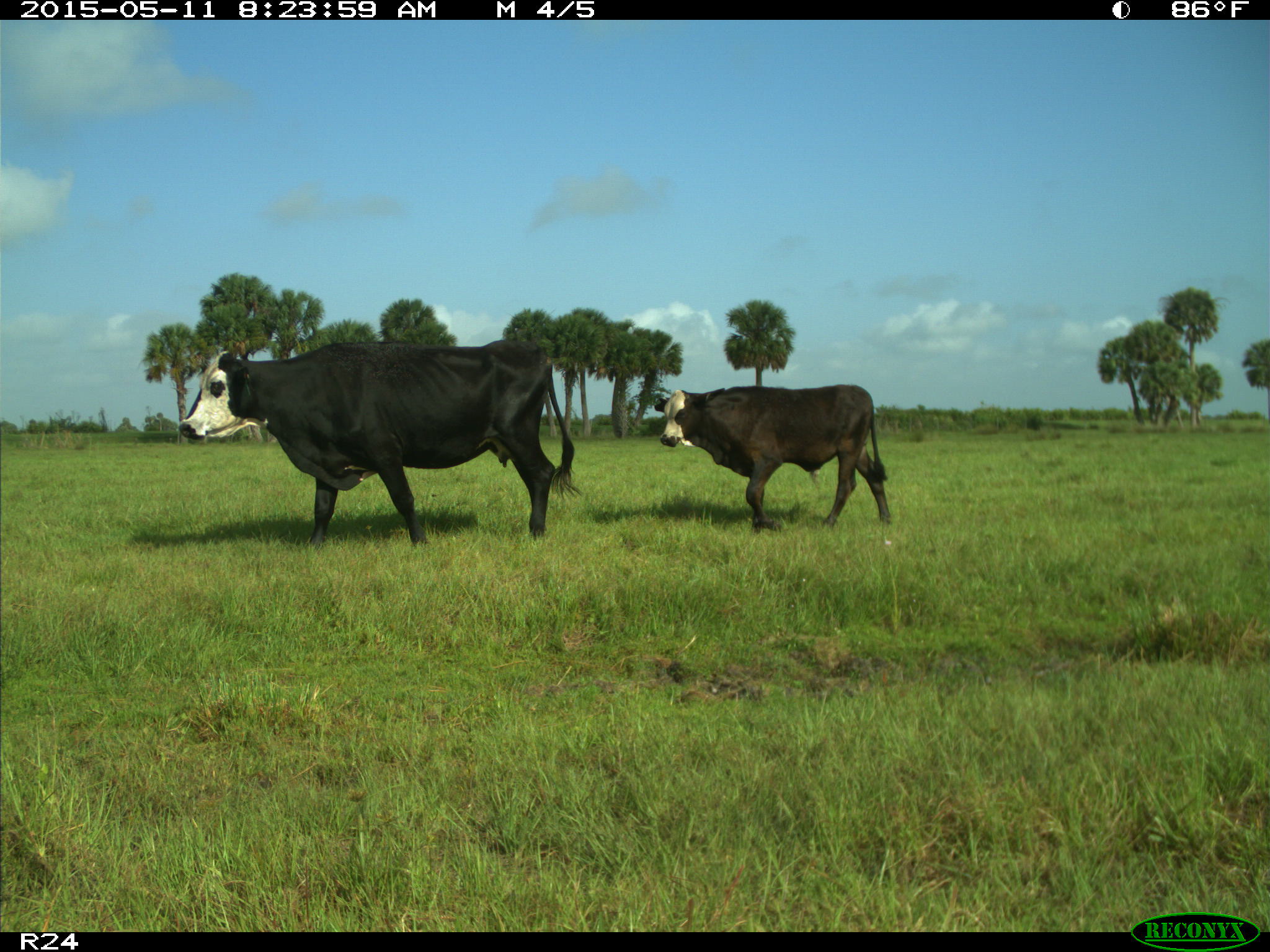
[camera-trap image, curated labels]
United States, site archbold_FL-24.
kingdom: Animalia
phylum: Chordata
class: Mammalia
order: Artiodactyla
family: Bovidae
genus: Bos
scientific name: Bos taurus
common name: domestic cow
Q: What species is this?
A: Bos taurus (domestic cow).